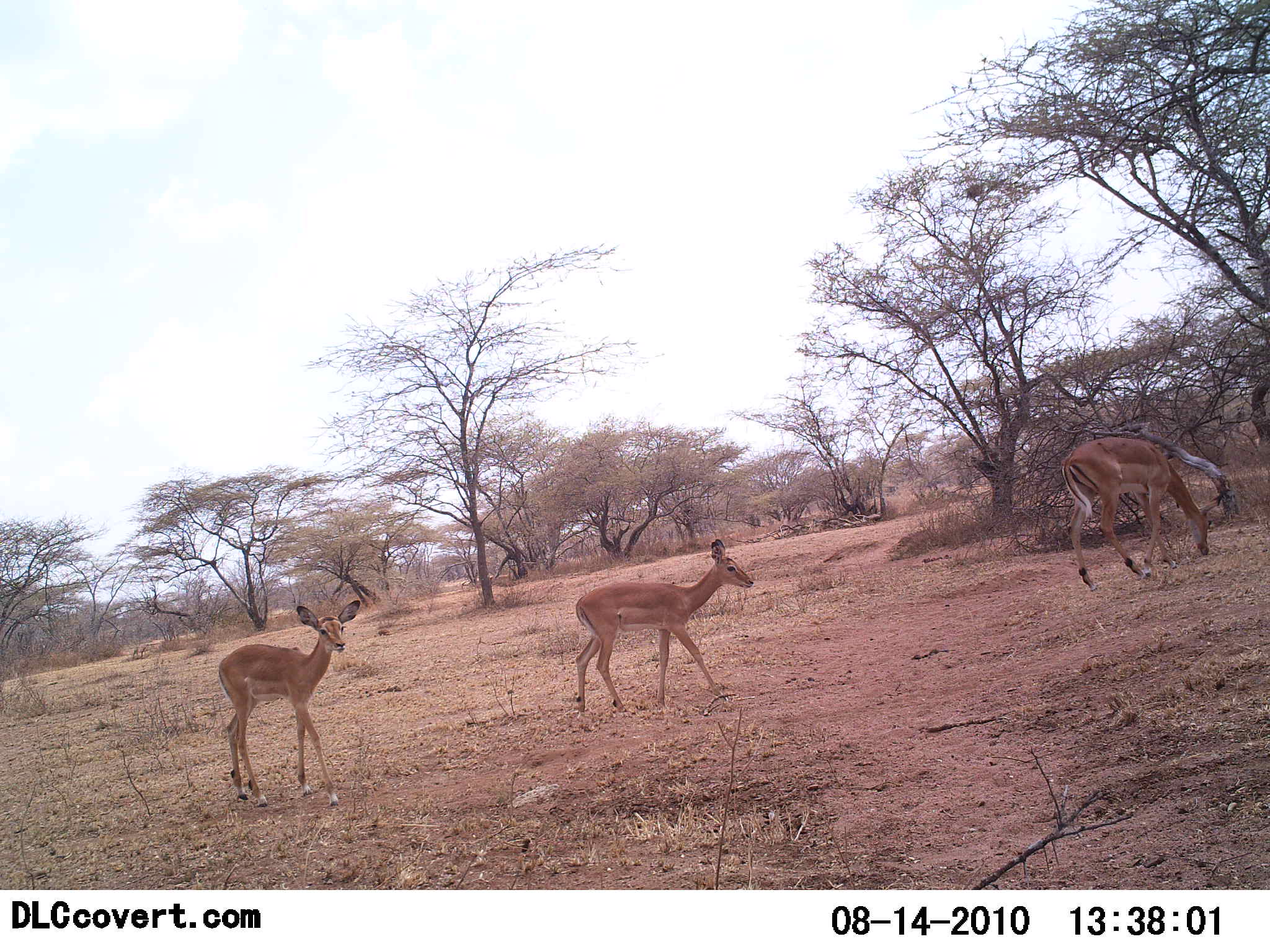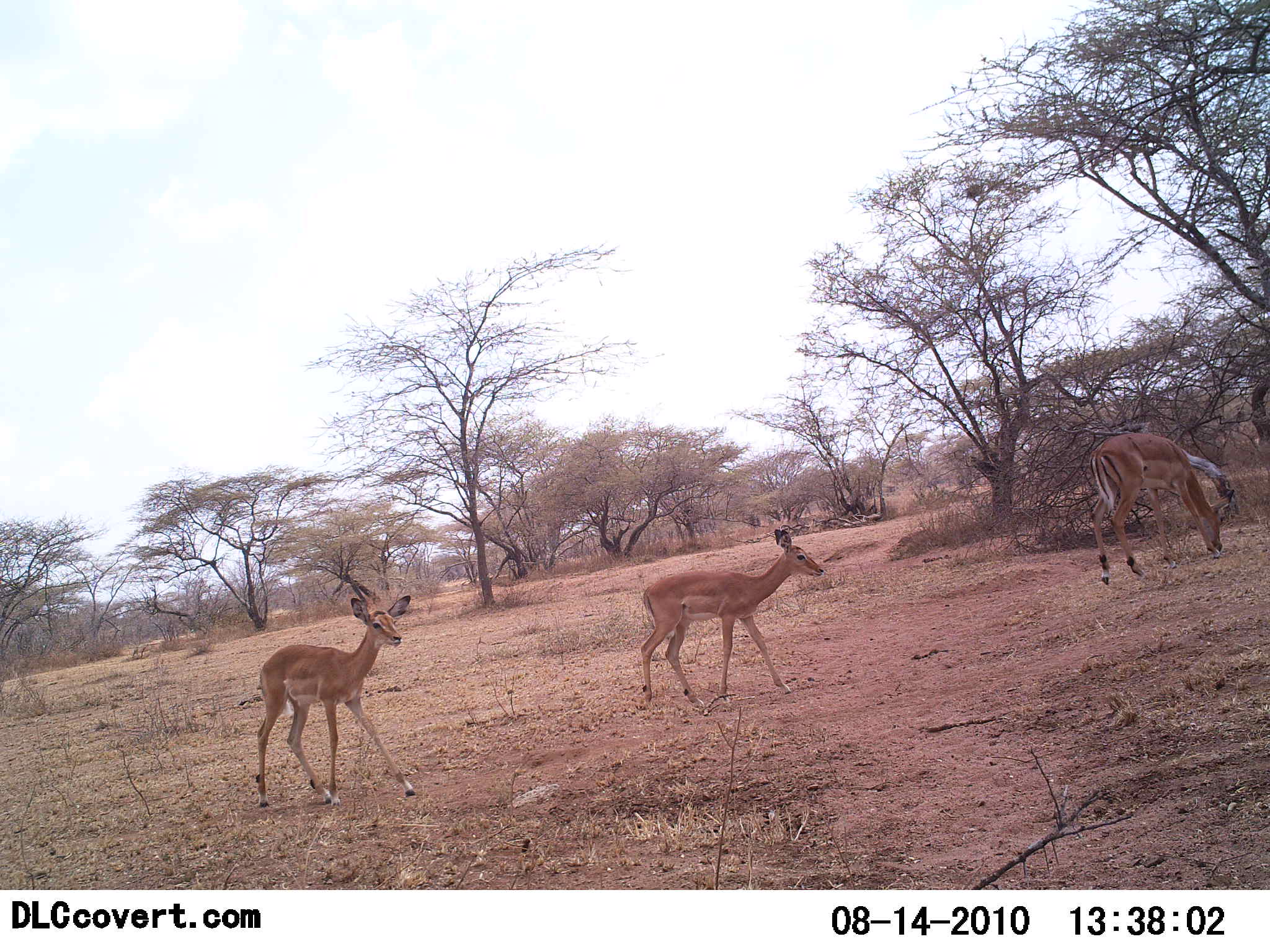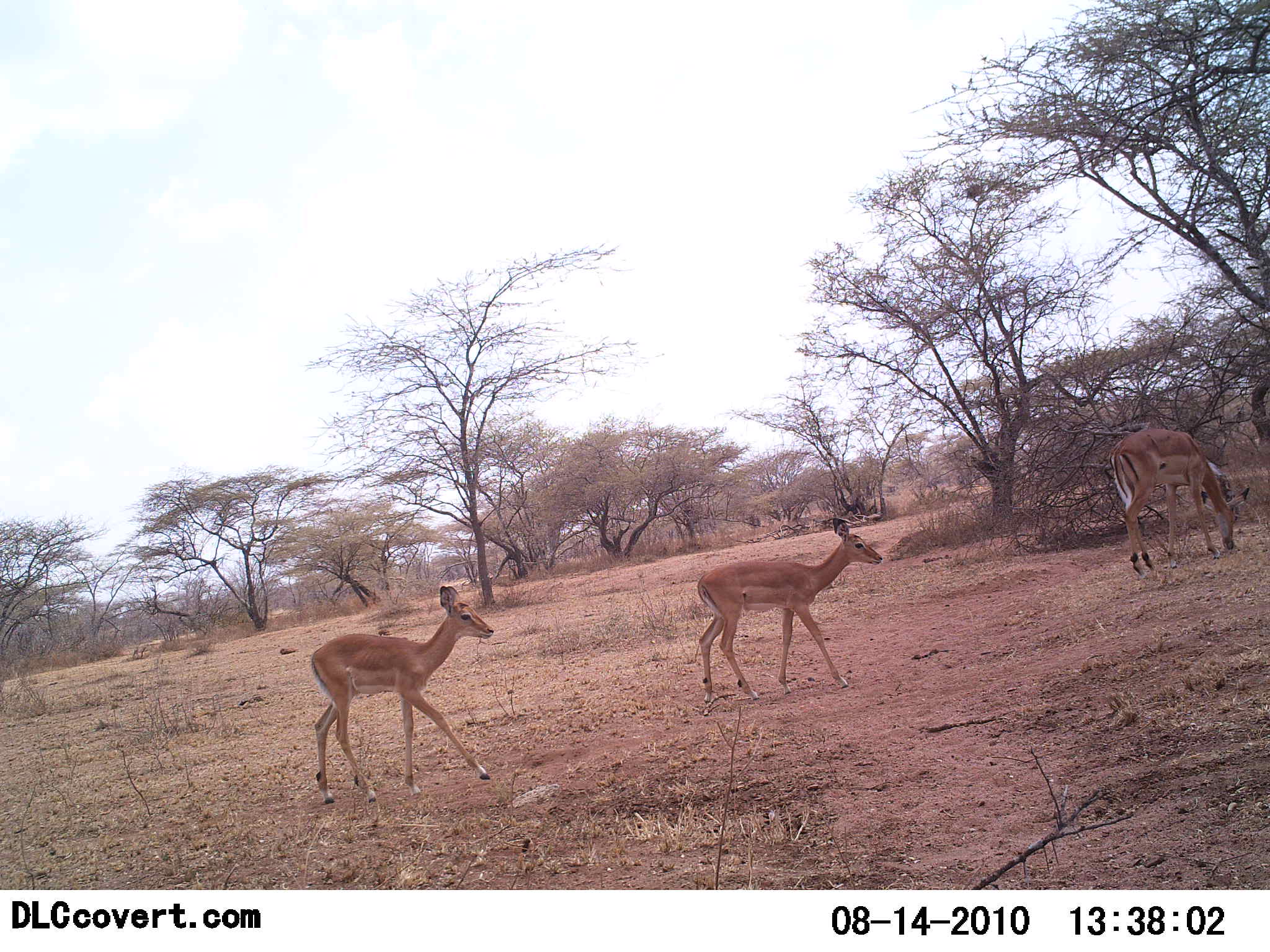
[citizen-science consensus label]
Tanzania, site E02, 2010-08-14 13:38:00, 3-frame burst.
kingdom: Animalia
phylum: Chordata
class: Mammalia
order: Artiodactyla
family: Bovidae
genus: Aepyceros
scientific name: Aepyceros melampus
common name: impala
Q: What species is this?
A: Impala (Aepyceros melampus).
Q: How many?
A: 3.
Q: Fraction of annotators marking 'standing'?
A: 25%.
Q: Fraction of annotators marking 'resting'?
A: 0%.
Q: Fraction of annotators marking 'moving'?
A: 83%.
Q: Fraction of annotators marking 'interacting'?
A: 0%.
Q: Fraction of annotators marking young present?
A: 42%.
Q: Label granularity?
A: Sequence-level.